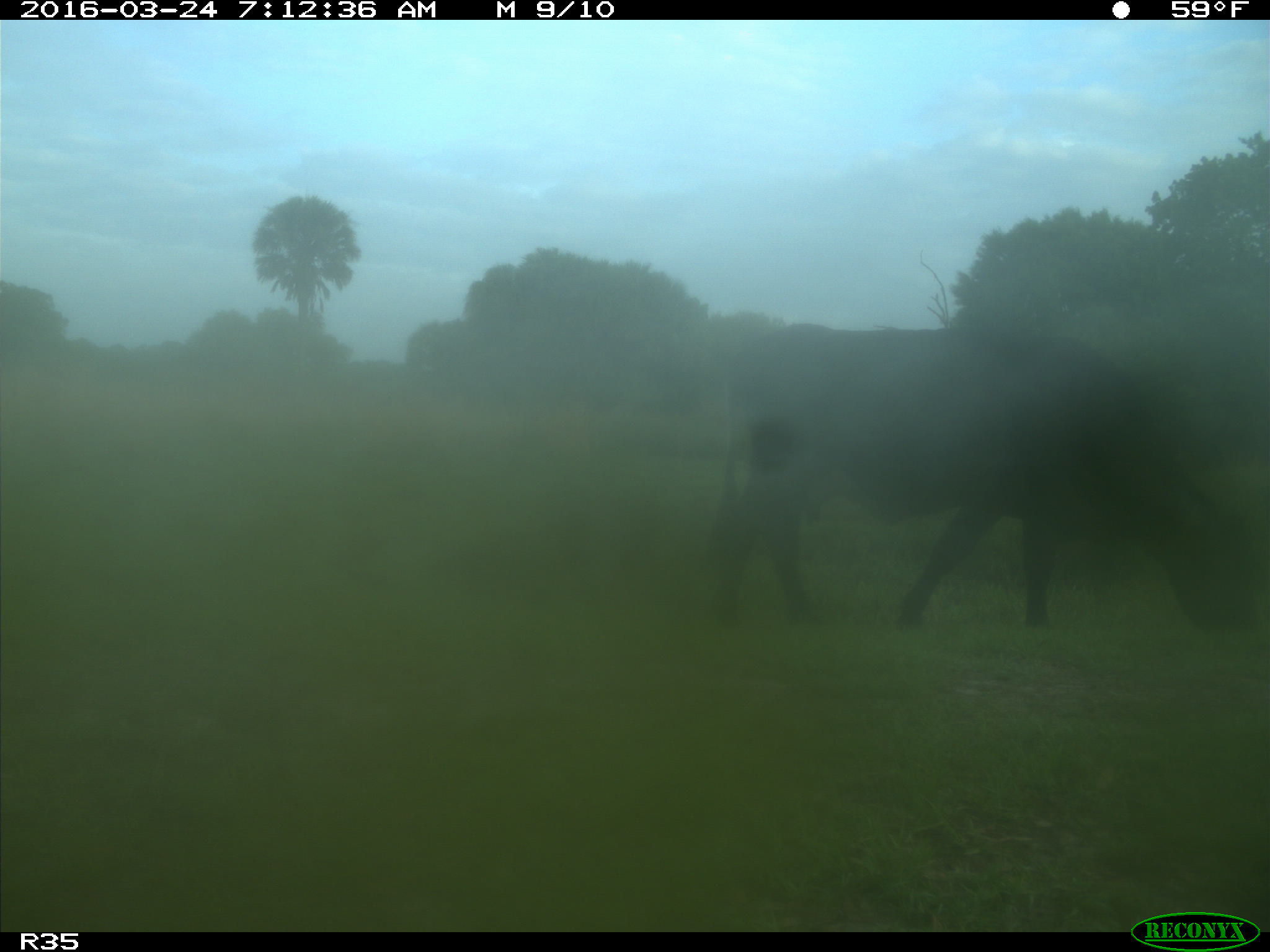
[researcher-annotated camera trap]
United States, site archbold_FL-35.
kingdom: Animalia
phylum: Chordata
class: Mammalia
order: Artiodactyla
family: Bovidae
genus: Bos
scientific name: Bos taurus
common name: domestic cow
Bos taurus (domestic cow).